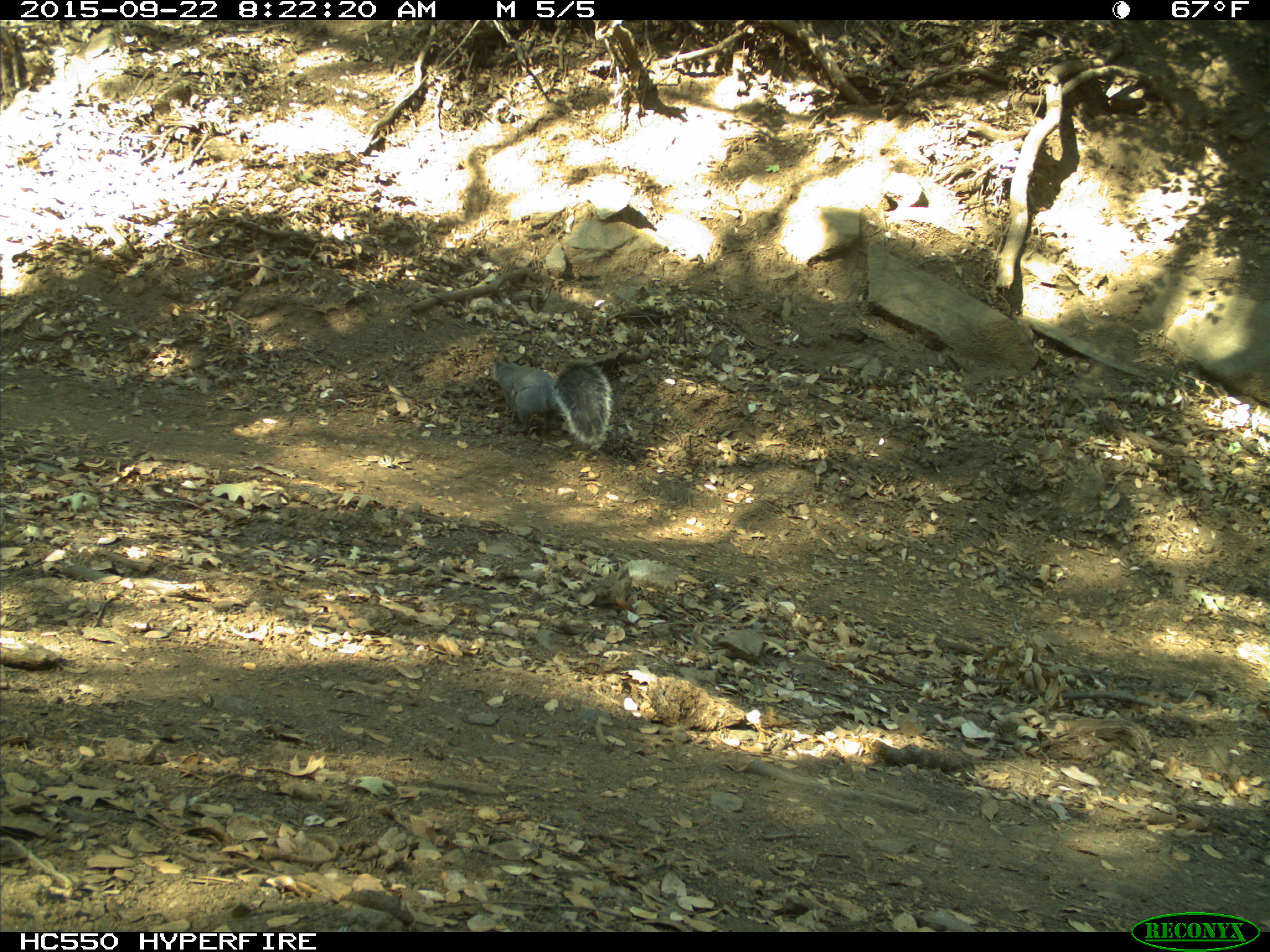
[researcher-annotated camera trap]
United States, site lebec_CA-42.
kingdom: Animalia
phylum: Chordata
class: Mammalia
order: Rodentia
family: Sciuridae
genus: Sciurus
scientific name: Sciurus carolinensis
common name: eastern gray squirrel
Sciurus carolinensis (eastern gray squirrel).